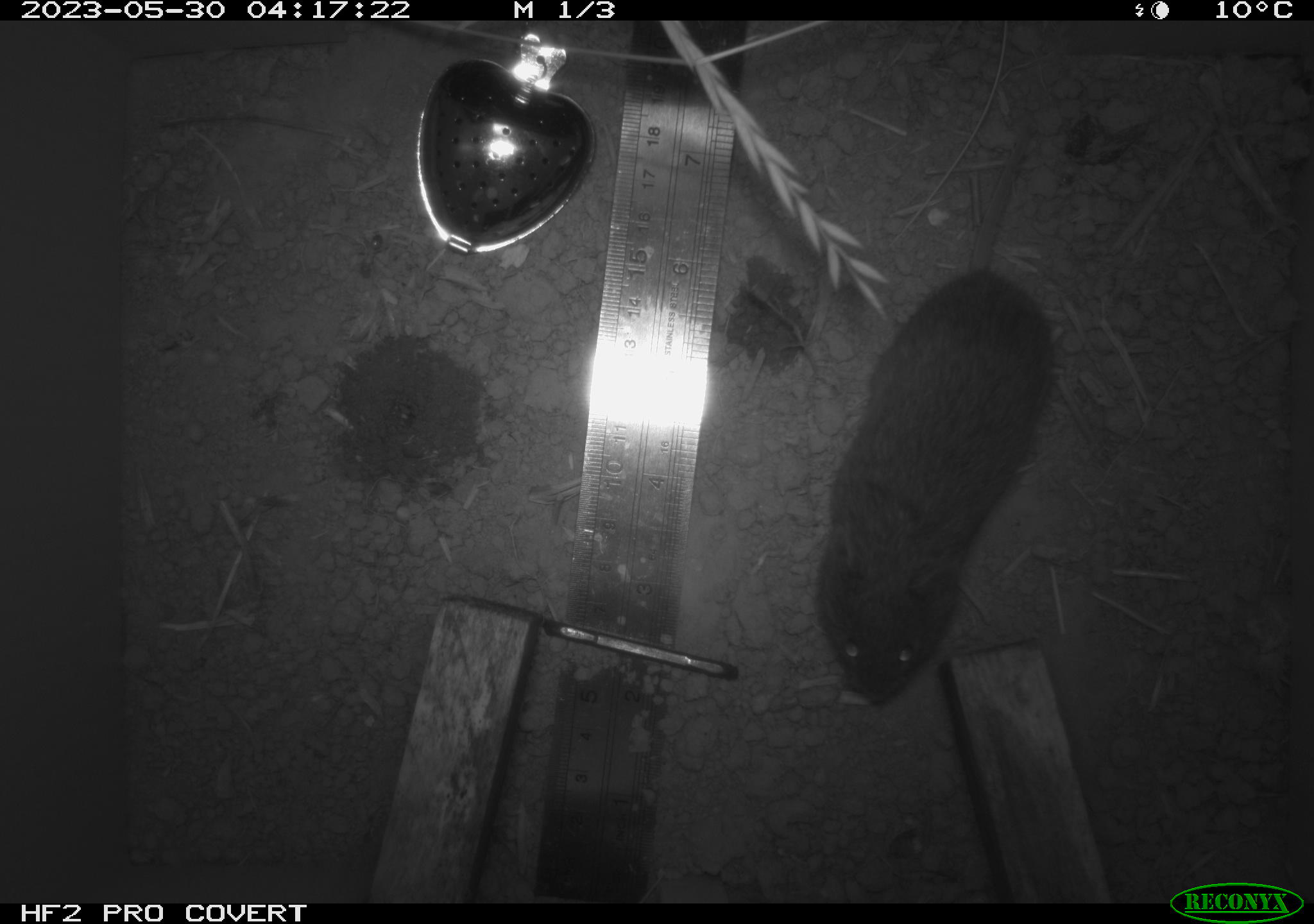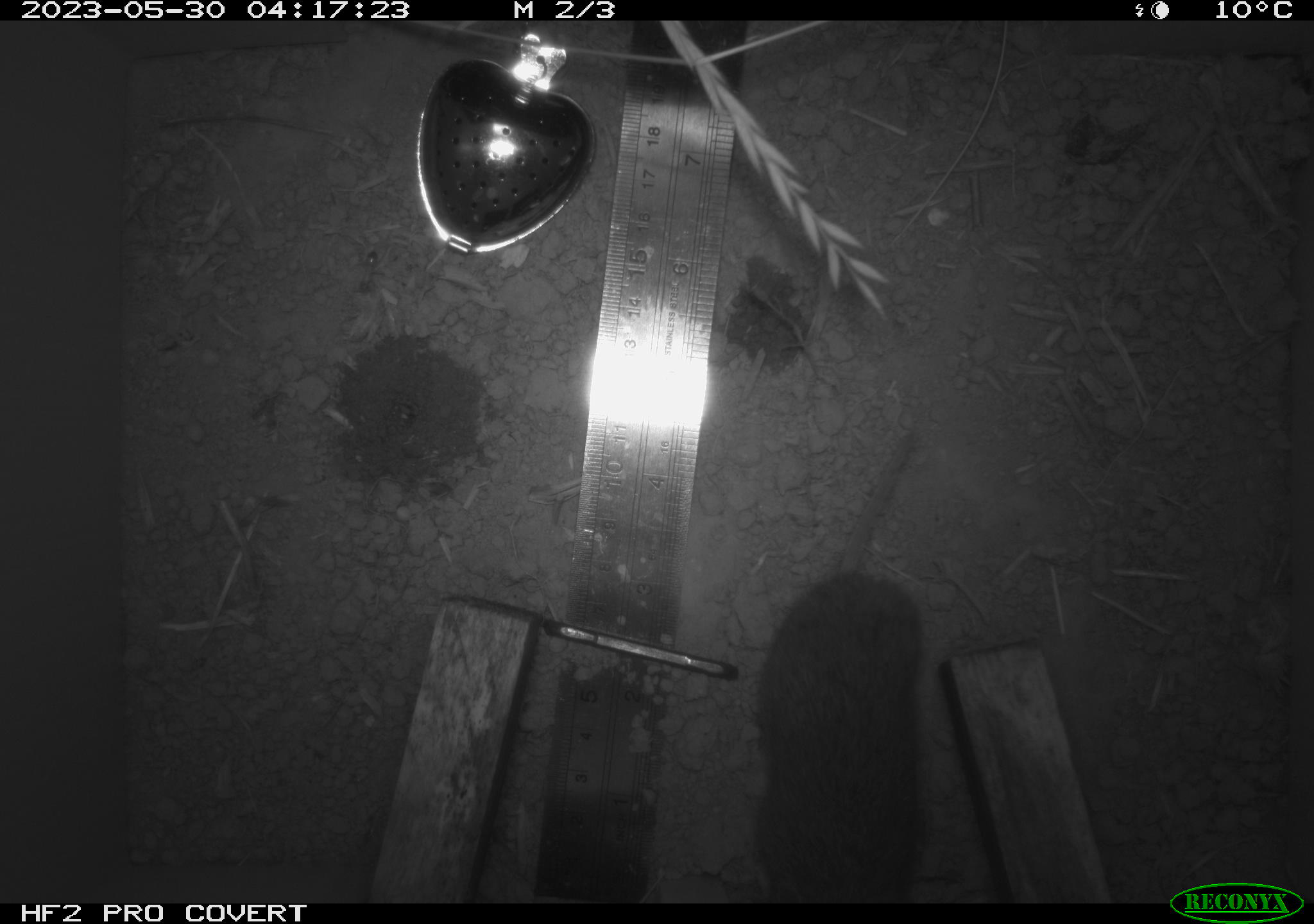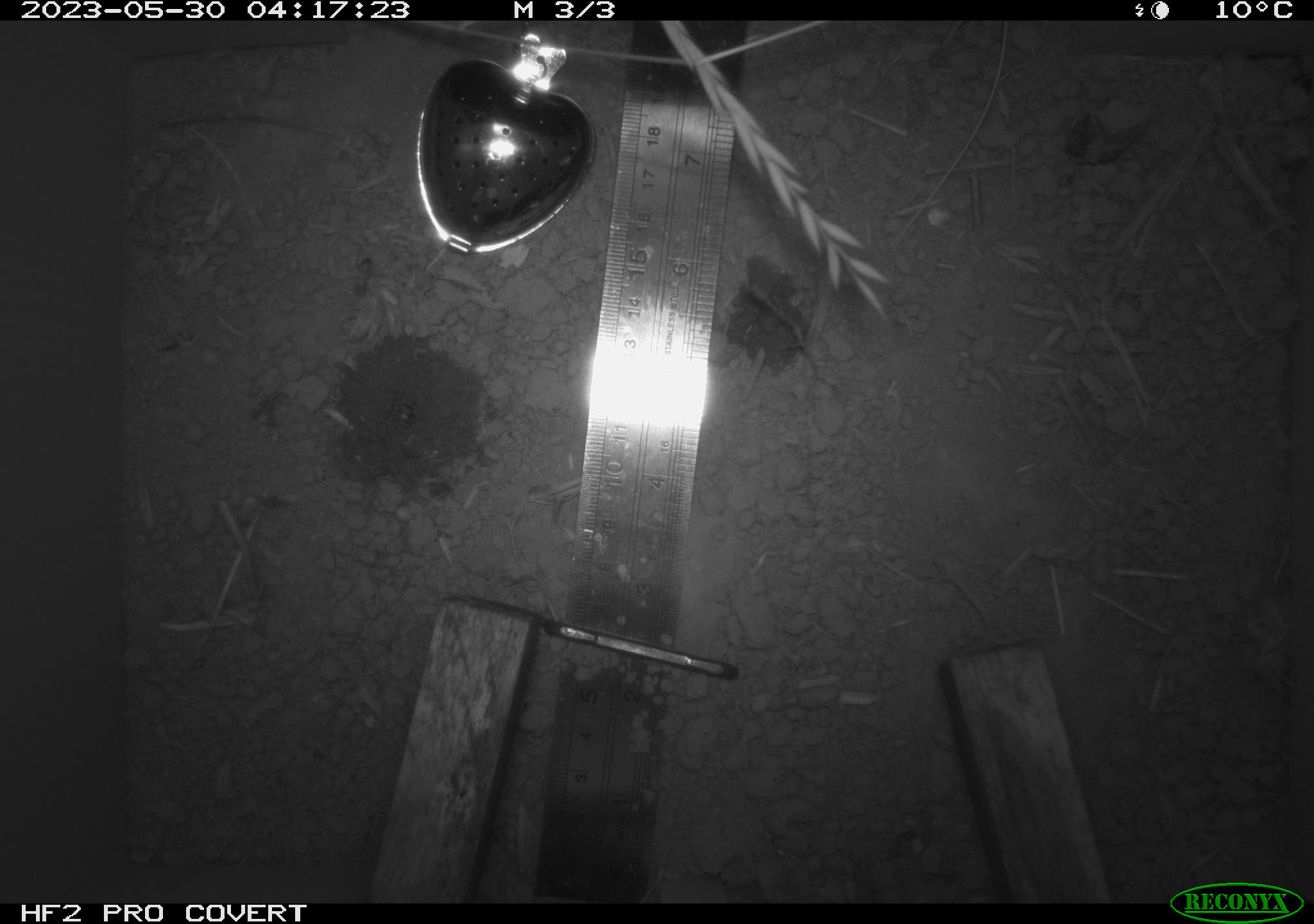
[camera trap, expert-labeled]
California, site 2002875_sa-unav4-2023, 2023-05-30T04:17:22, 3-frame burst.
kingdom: Animalia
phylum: Chordata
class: Mammalia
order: Rodentia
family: Cricetidae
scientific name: Arvicolinae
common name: voles, lemmings, and muskrats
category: arvicolinae subfamily